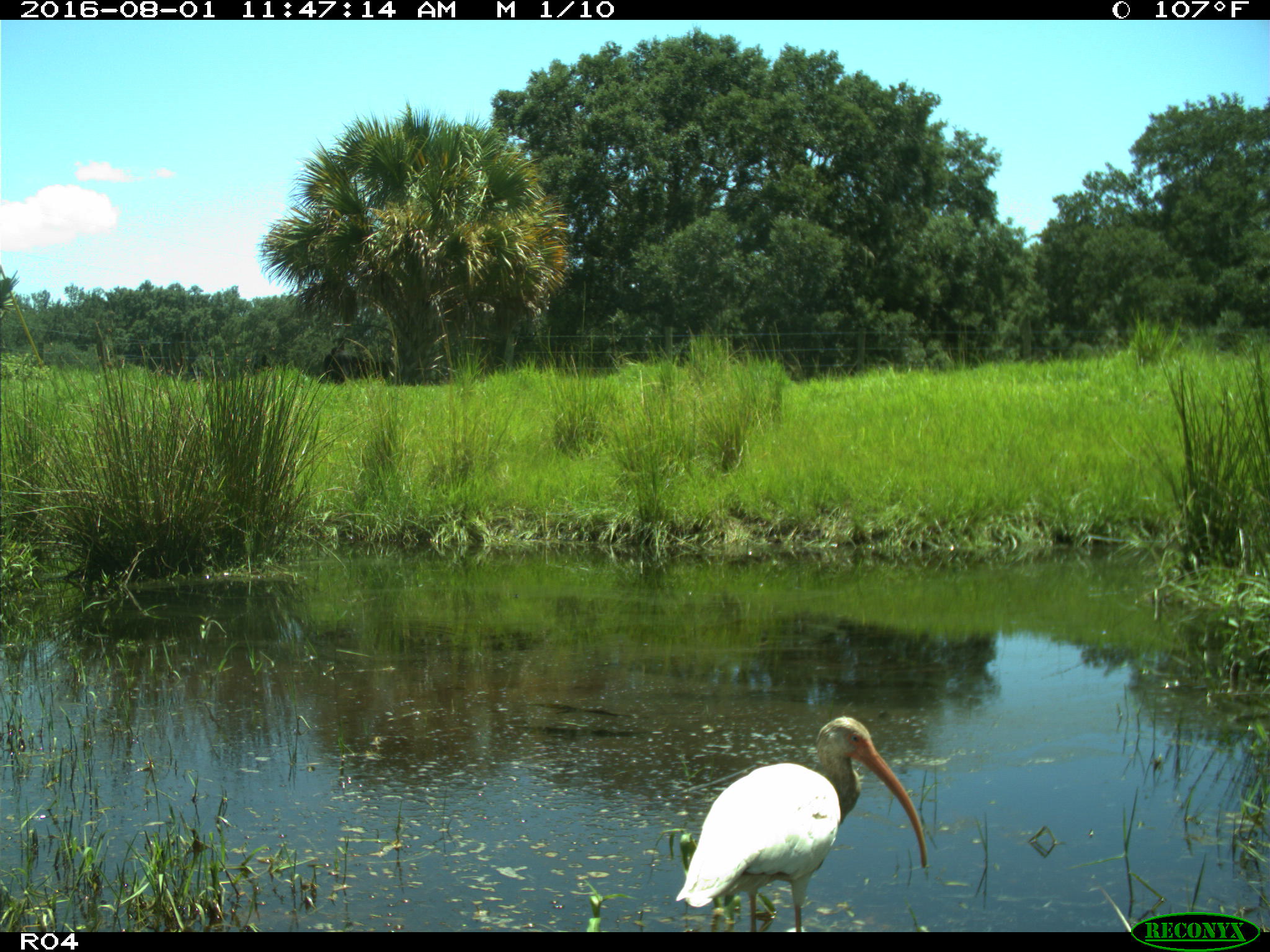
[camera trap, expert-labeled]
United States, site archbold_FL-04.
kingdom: Animalia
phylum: Chordata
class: Aves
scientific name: Aves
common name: birds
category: unidentified bird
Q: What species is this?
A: Unidentified bird (birds) (Aves).